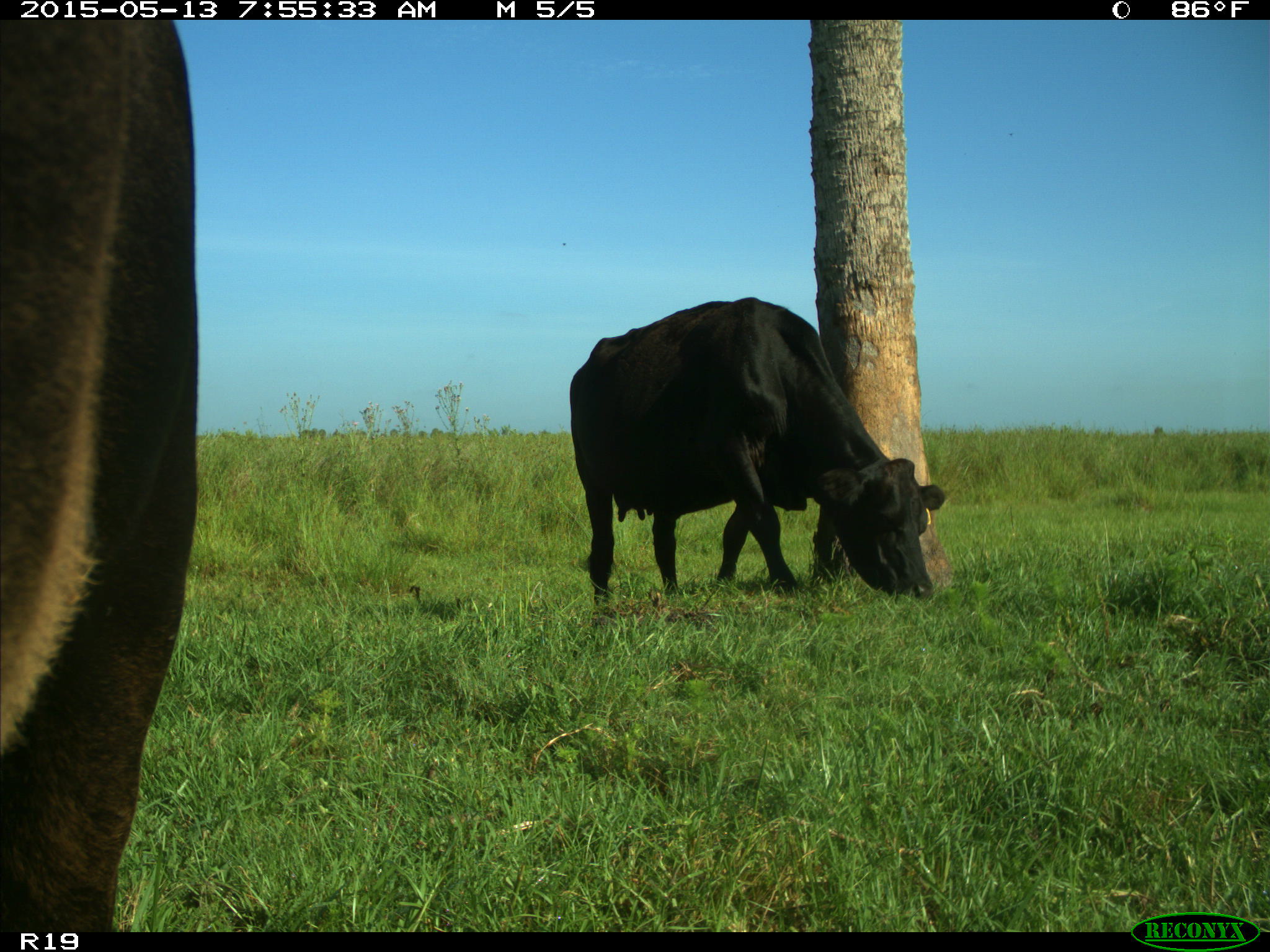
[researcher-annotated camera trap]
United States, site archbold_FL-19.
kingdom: Animalia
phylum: Chordata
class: Mammalia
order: Artiodactyla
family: Bovidae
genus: Bos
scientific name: Bos taurus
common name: domestic cow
Bos taurus (domestic cow).